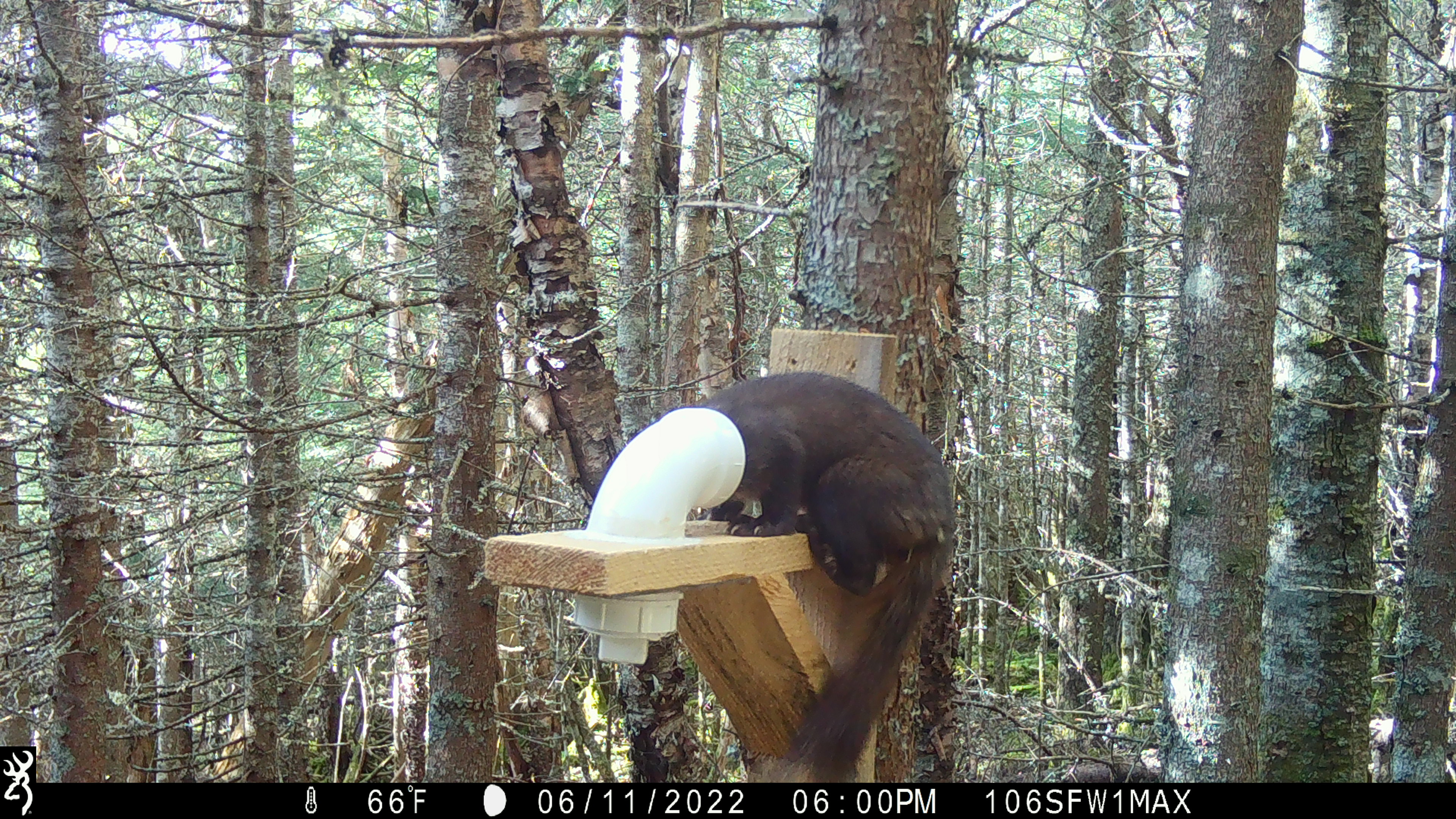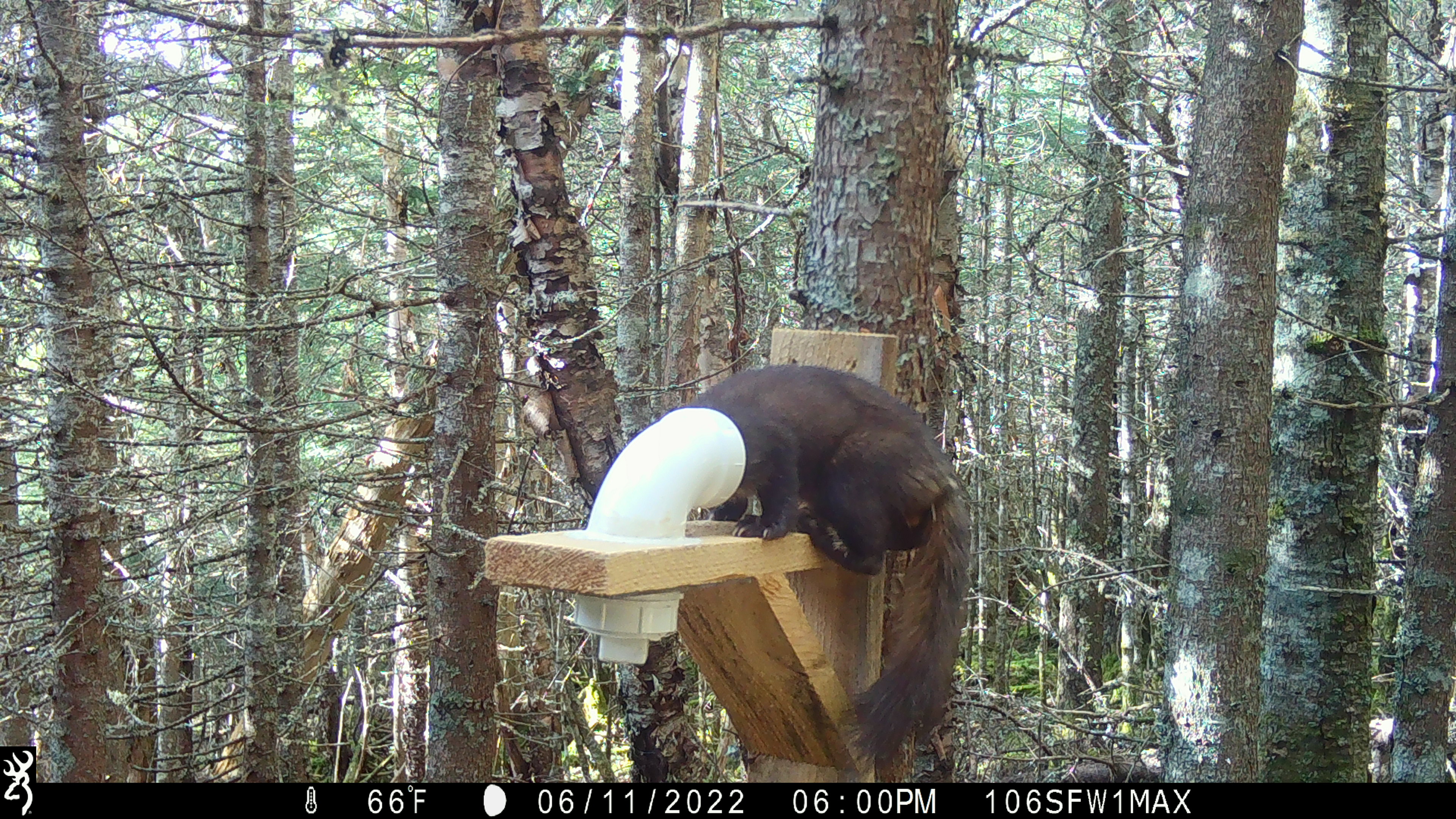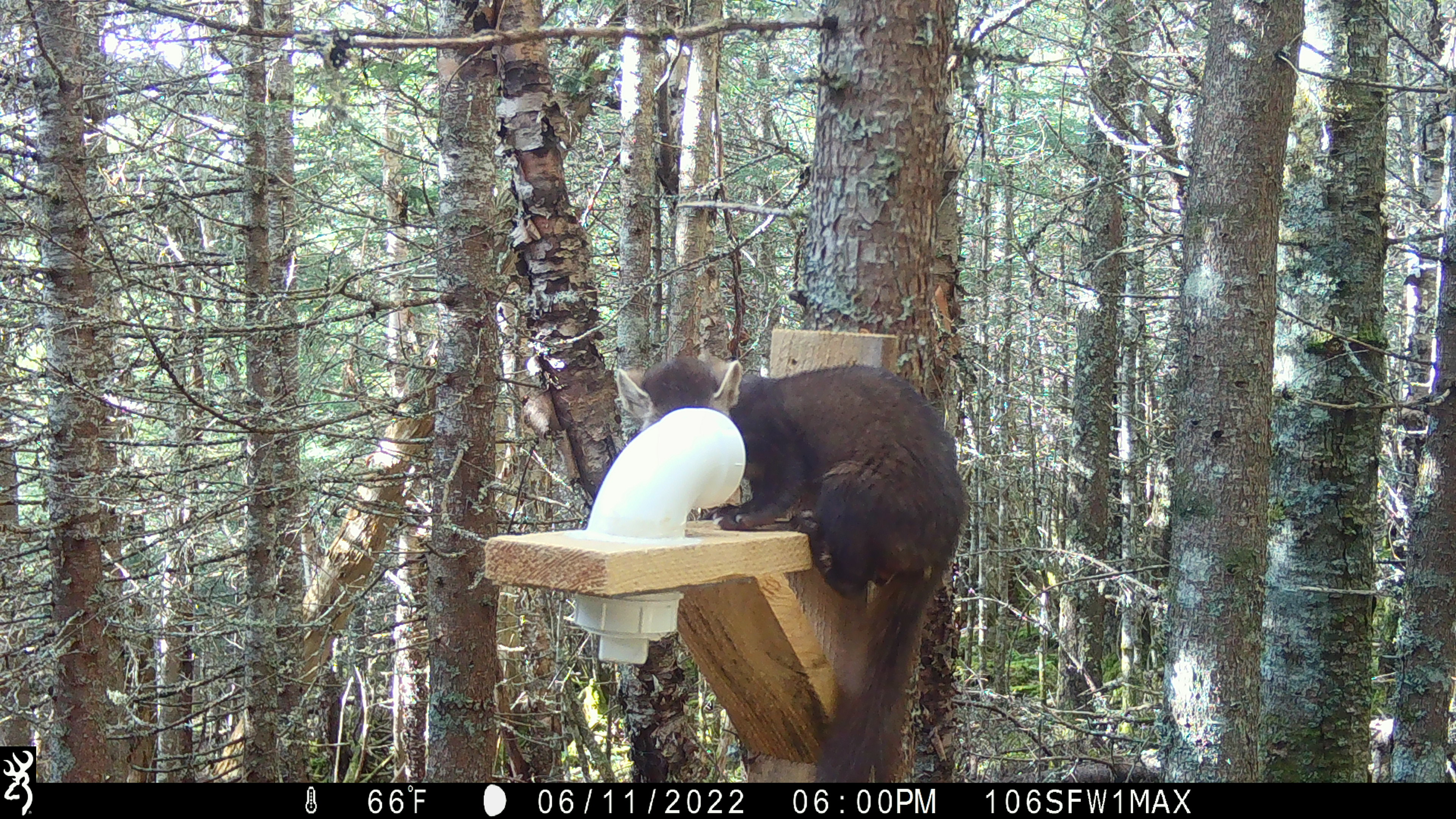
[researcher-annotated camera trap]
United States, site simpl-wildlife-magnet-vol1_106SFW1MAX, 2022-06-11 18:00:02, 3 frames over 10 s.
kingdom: Animalia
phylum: Chordata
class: Mammalia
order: Carnivora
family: Mustelidae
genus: Martes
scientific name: Martes americana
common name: american marten